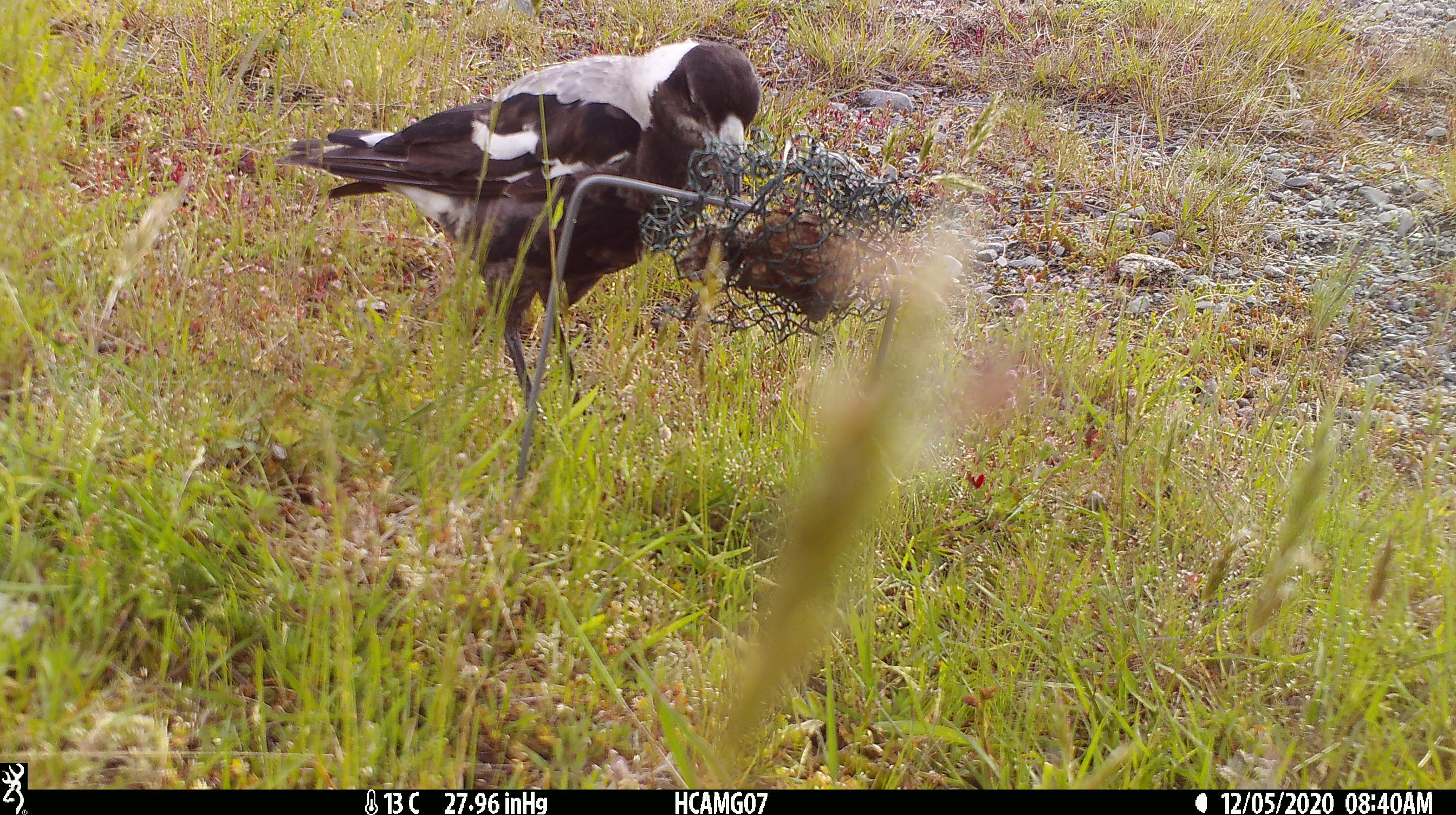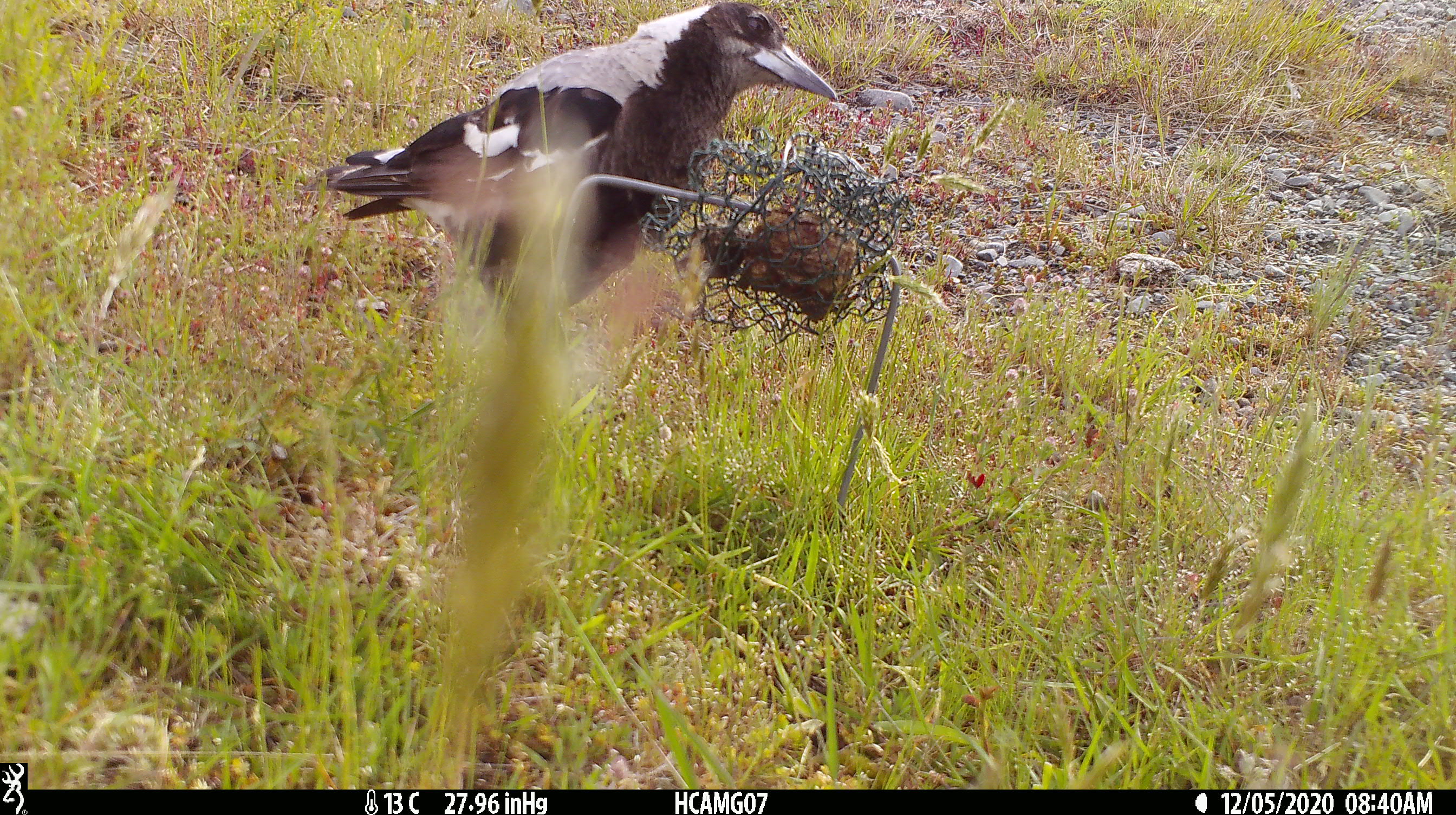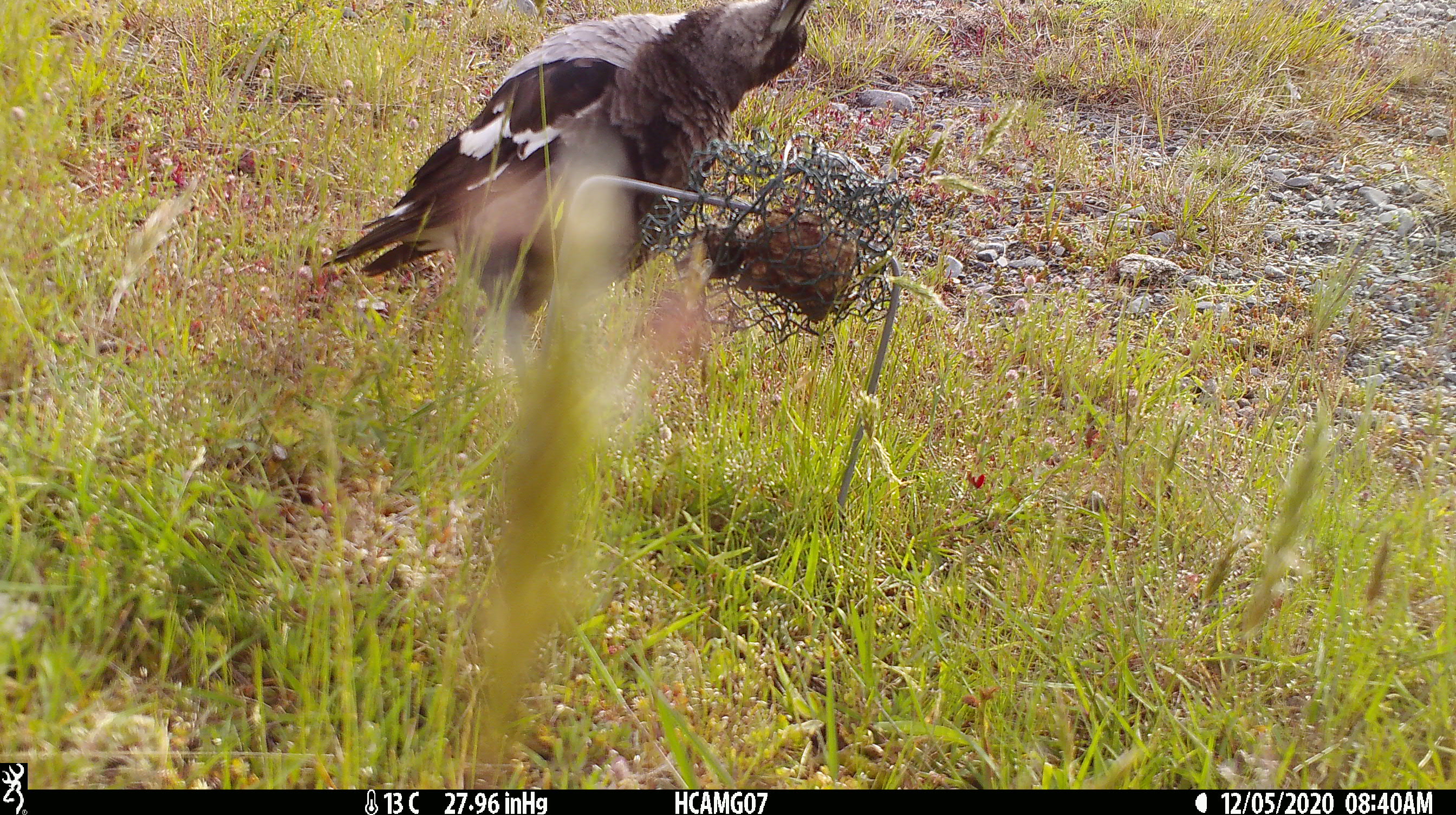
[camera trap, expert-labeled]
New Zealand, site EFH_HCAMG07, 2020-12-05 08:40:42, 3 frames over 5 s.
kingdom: Animalia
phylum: Chordata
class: Aves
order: Passeriformes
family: Artamidae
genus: Gymnorhina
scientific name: Gymnorhina tibicen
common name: australian magpie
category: magpie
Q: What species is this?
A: Magpie (australian magpie) (Gymnorhina tibicen).